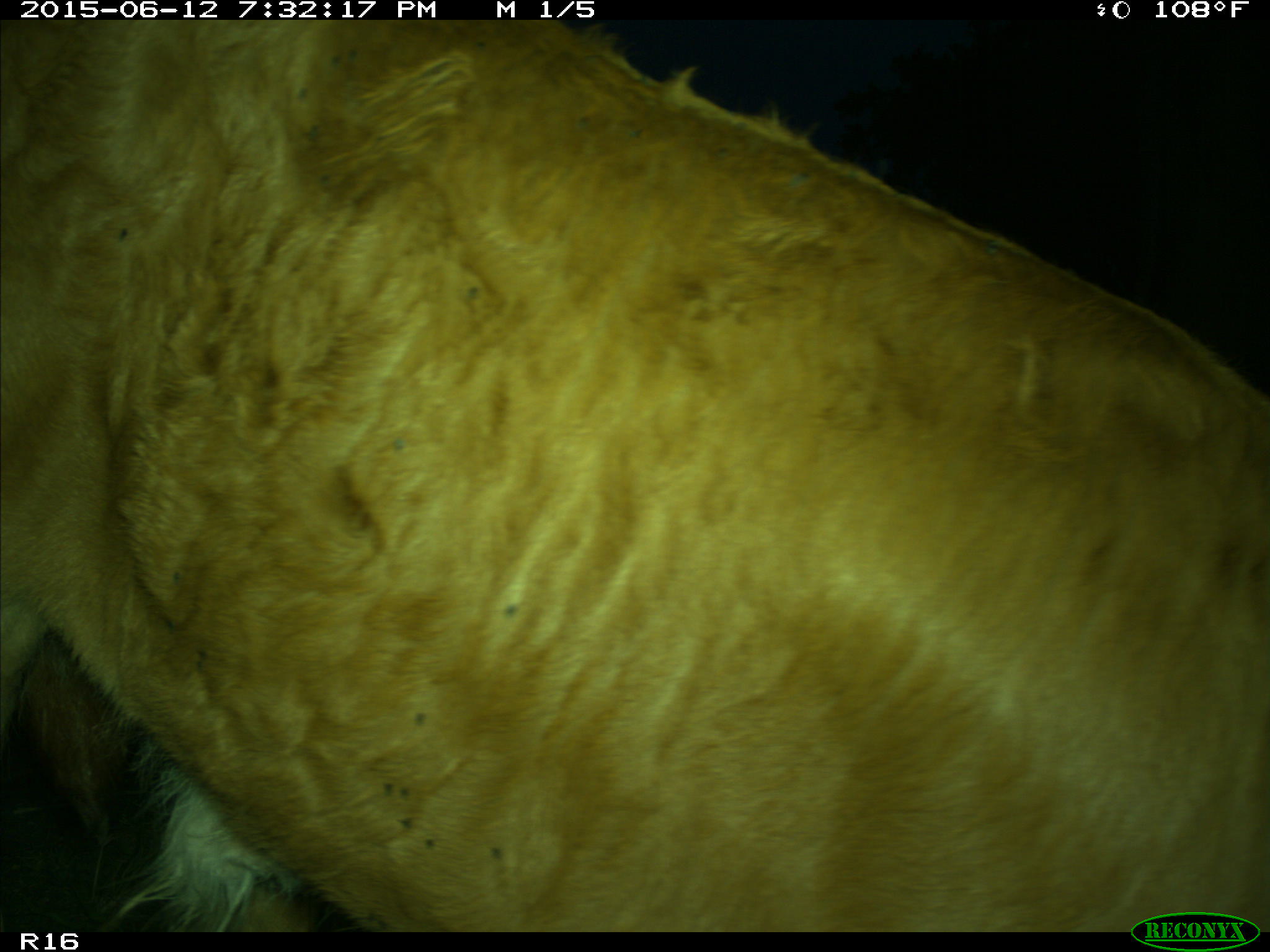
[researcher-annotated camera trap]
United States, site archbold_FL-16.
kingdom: Animalia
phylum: Chordata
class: Mammalia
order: Artiodactyla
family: Bovidae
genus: Bos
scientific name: Bos taurus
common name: domestic cow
Bos taurus (domestic cow).